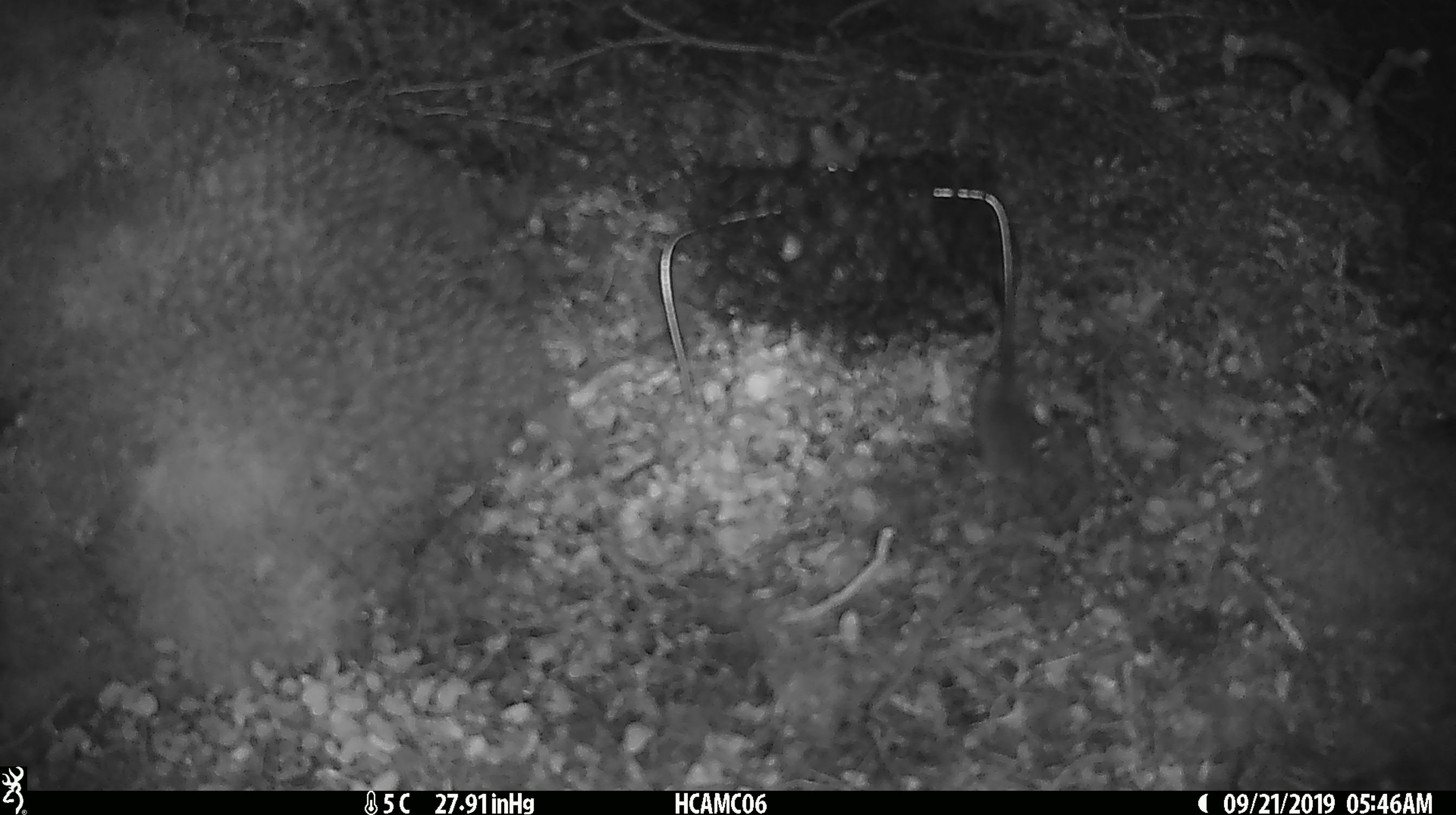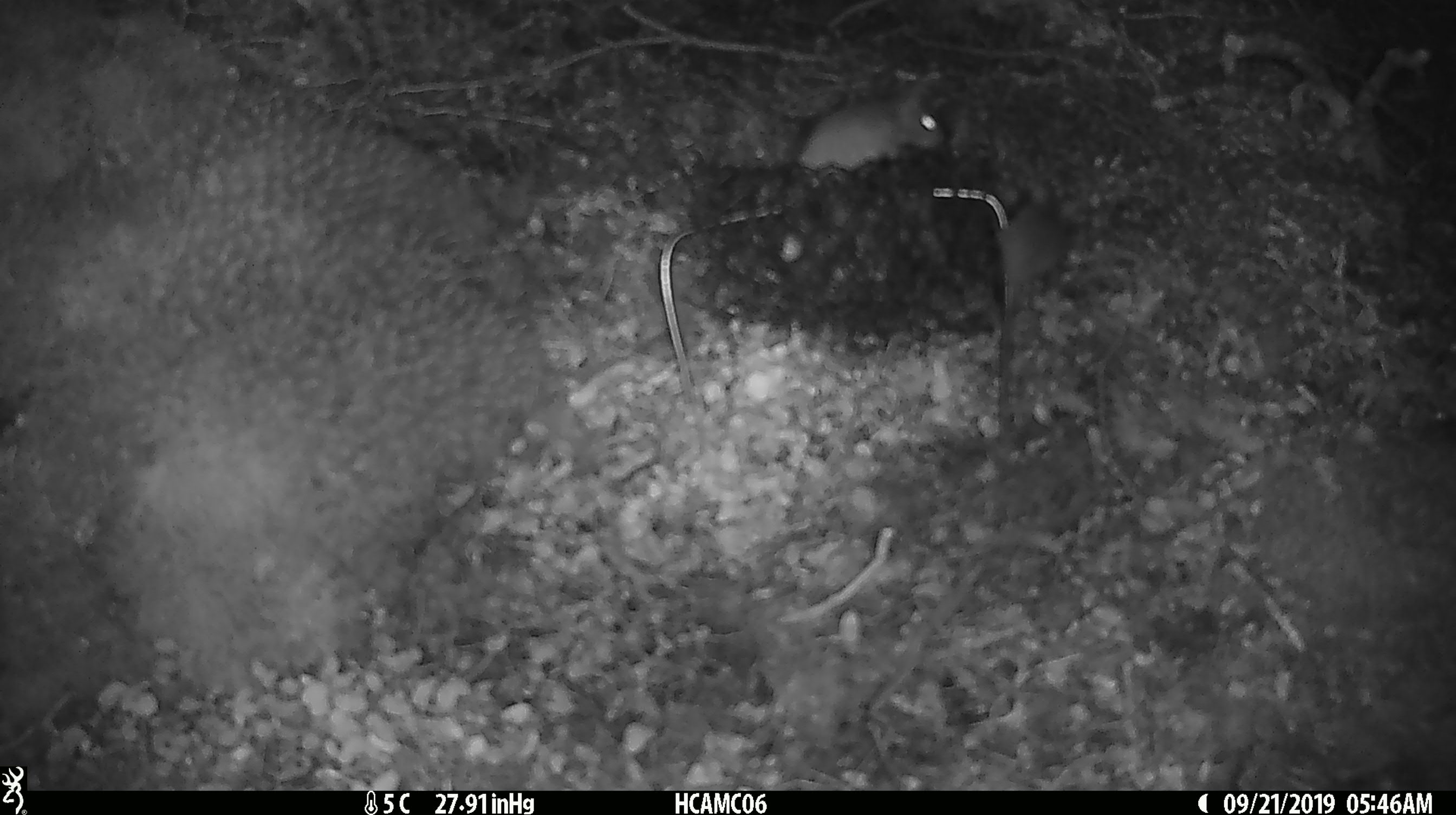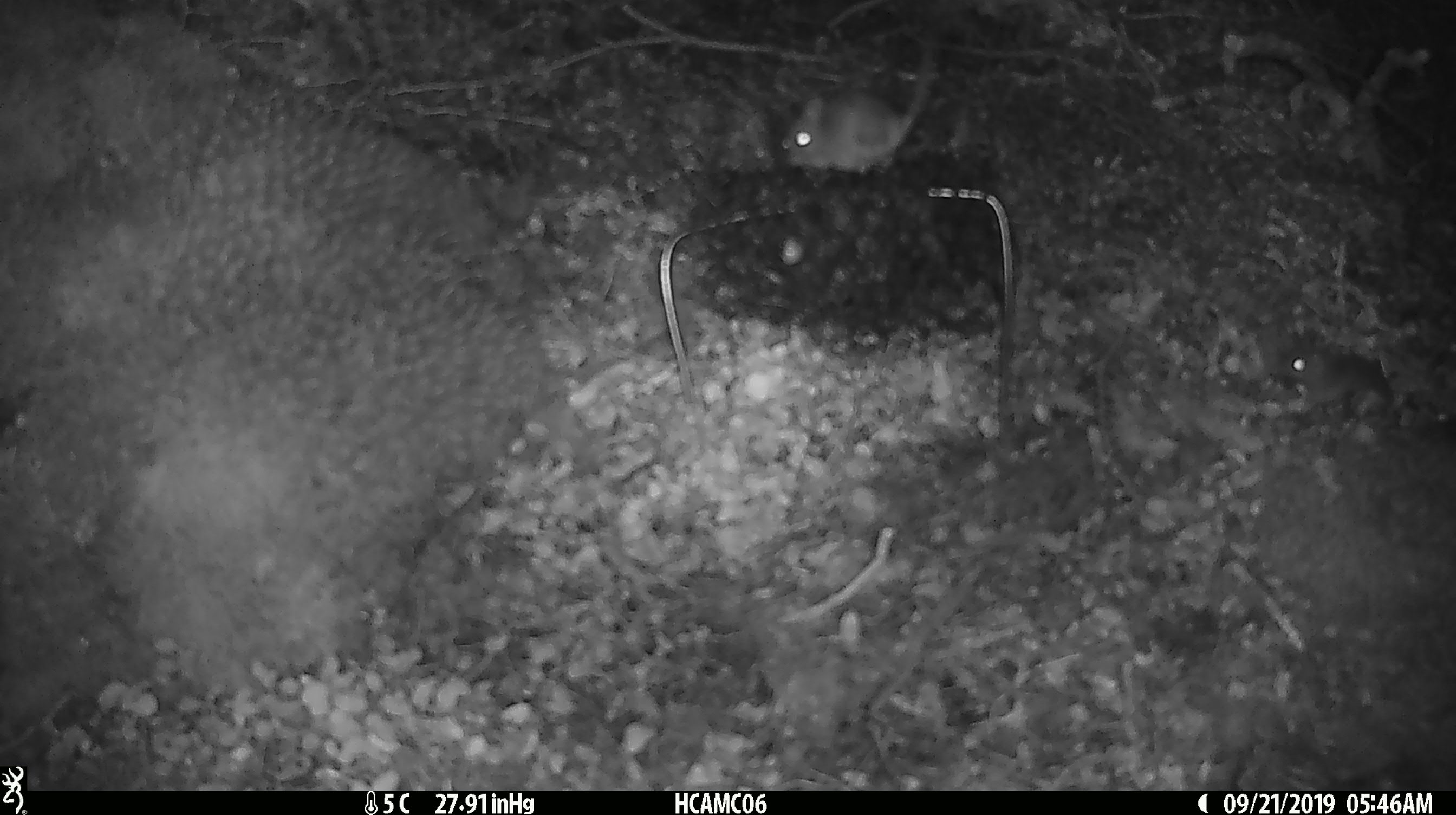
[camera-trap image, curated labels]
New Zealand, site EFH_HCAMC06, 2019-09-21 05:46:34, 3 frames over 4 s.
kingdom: Animalia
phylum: Chordata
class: Mammalia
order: Rodentia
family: Muridae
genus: Mus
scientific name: Mus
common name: mouse